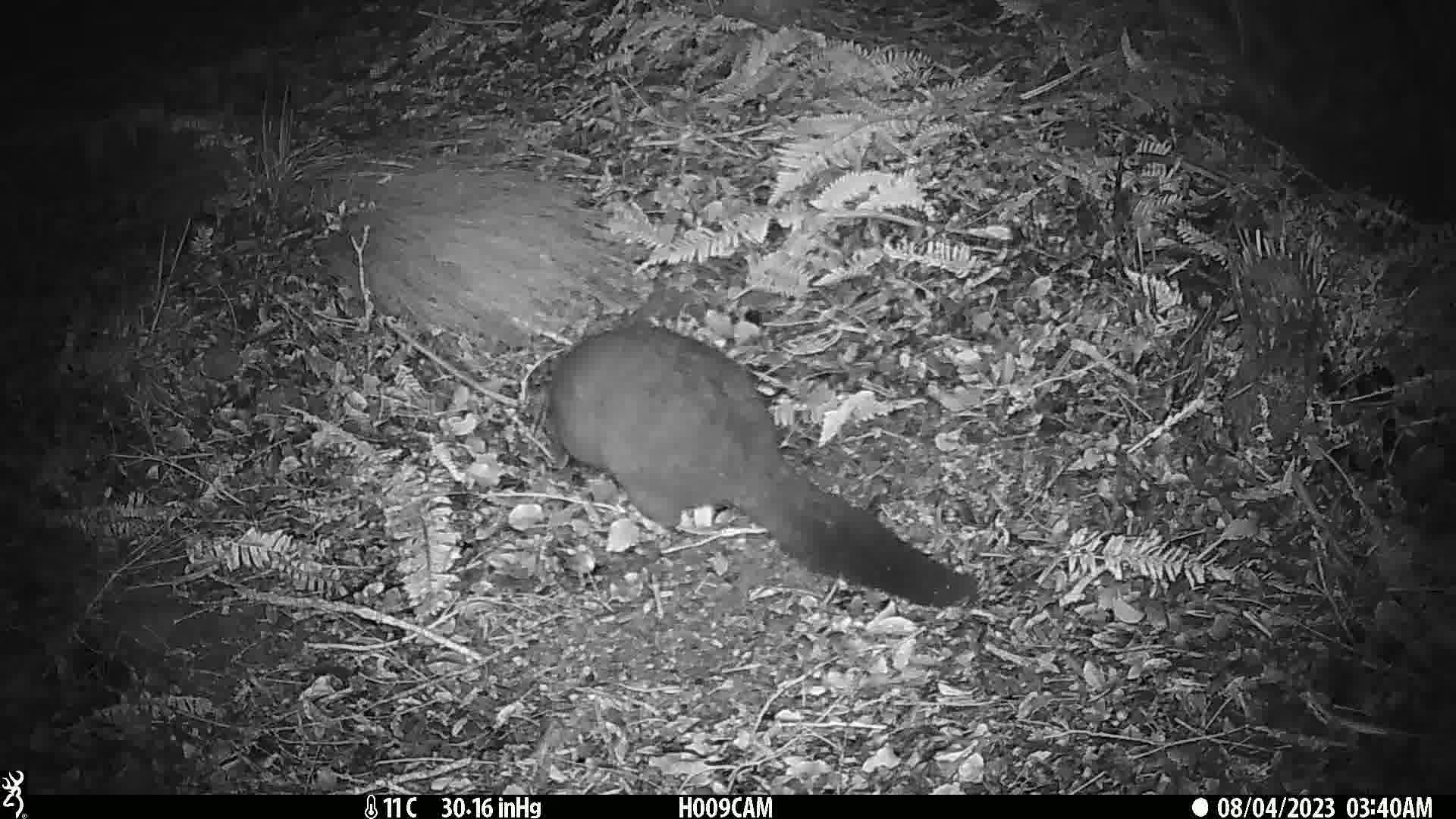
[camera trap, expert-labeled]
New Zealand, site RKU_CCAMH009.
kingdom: Animalia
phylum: Chordata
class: Mammalia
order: Diprotodontia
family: Phalangeridae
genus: Trichosurus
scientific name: Trichosurus vulpecula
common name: common brushtail possum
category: possum